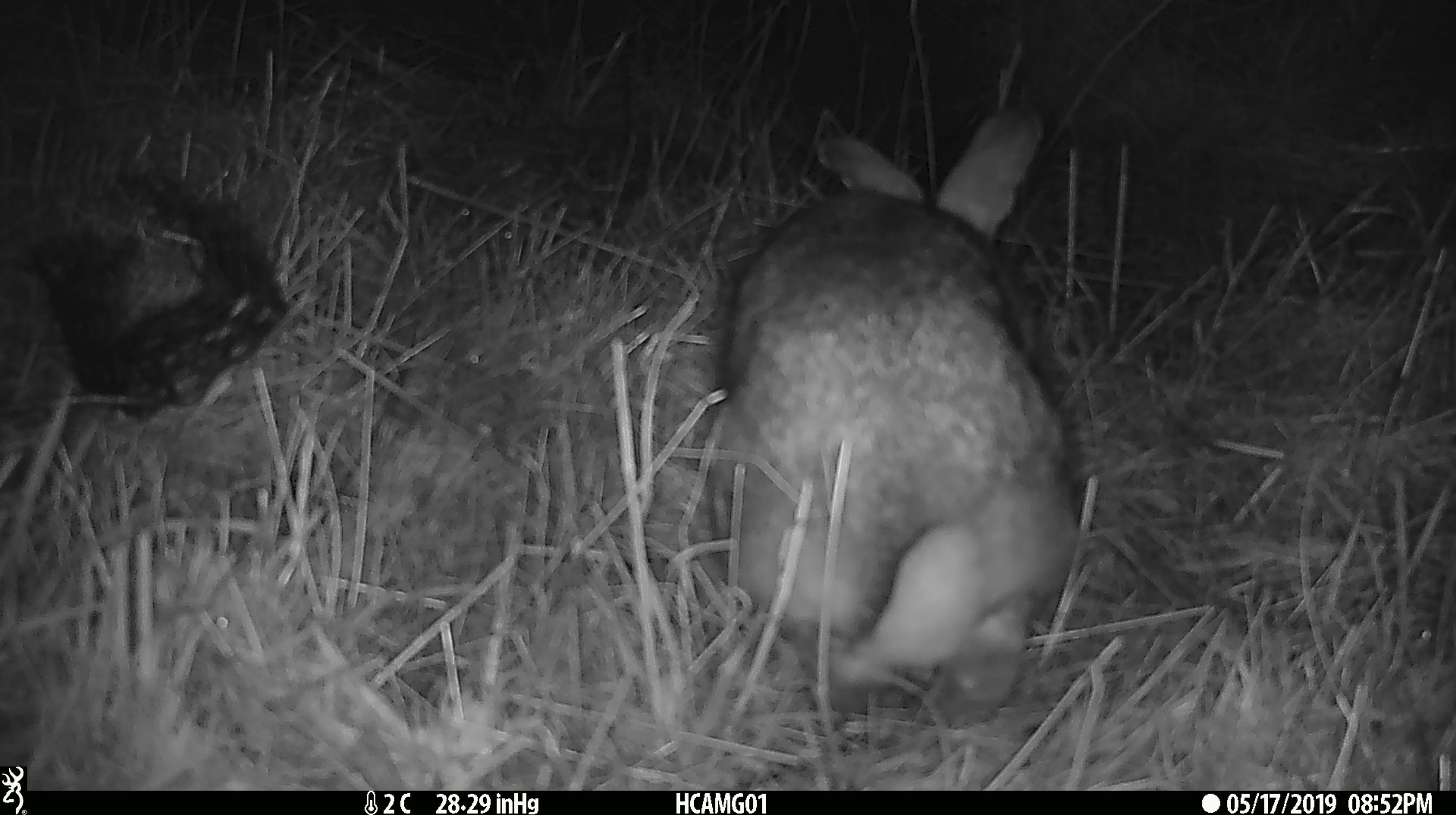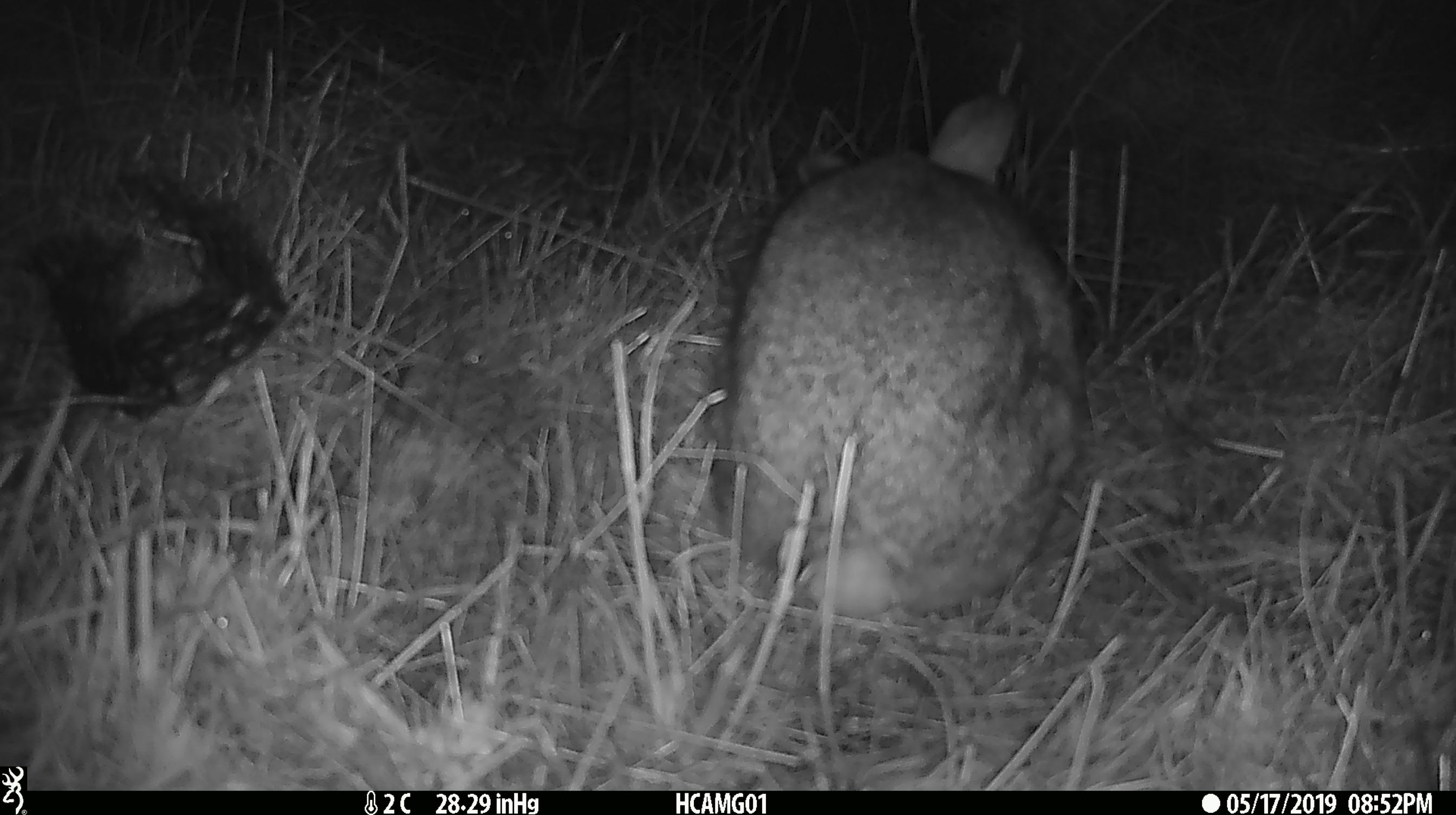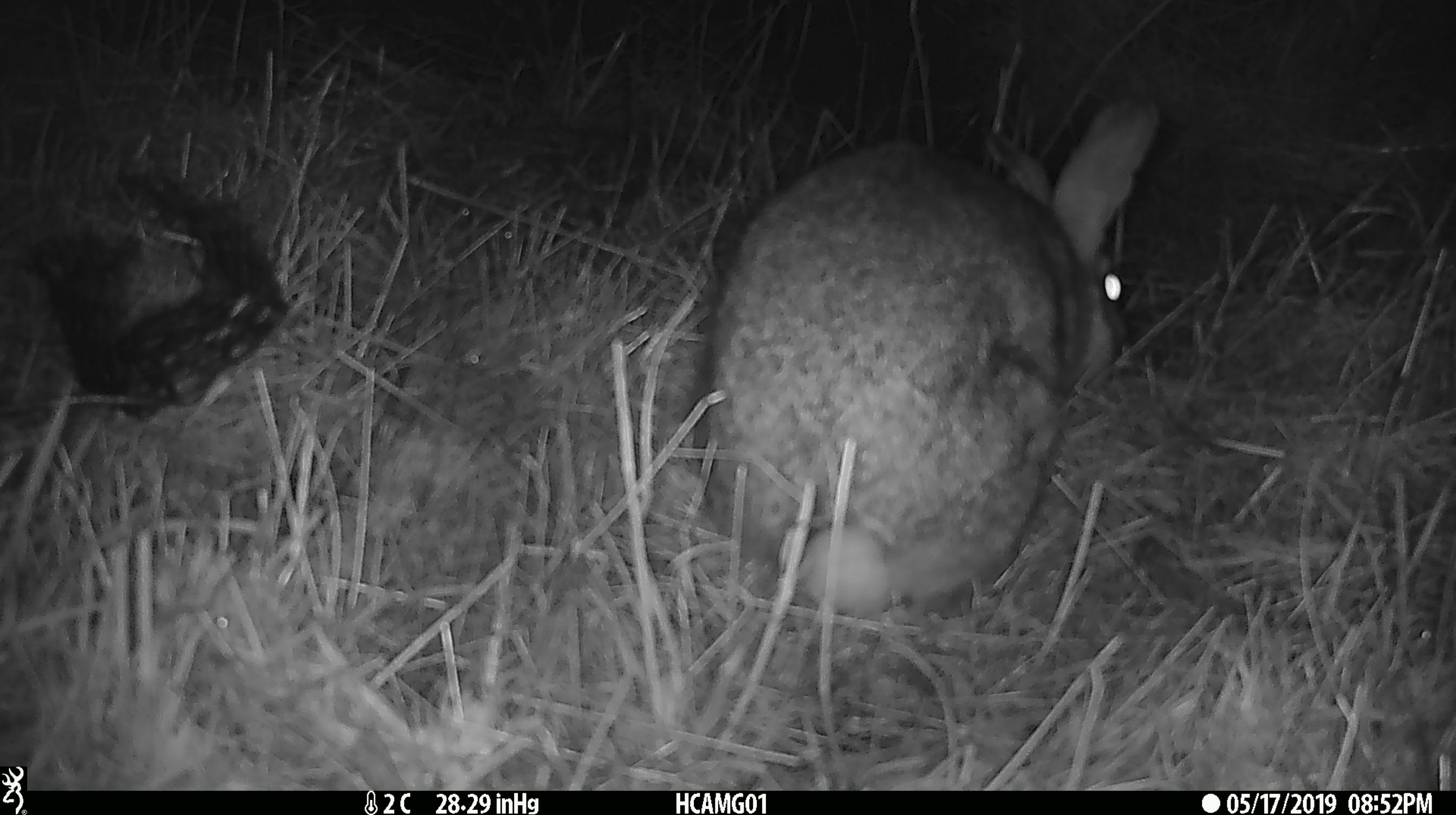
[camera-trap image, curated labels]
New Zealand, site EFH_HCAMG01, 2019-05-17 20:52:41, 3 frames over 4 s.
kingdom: Animalia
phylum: Chordata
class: Mammalia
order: Lagomorpha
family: Leporidae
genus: Lepus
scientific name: Lepus europaeus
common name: brown hare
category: hare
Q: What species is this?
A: Hare (brown hare) (Lepus europaeus).